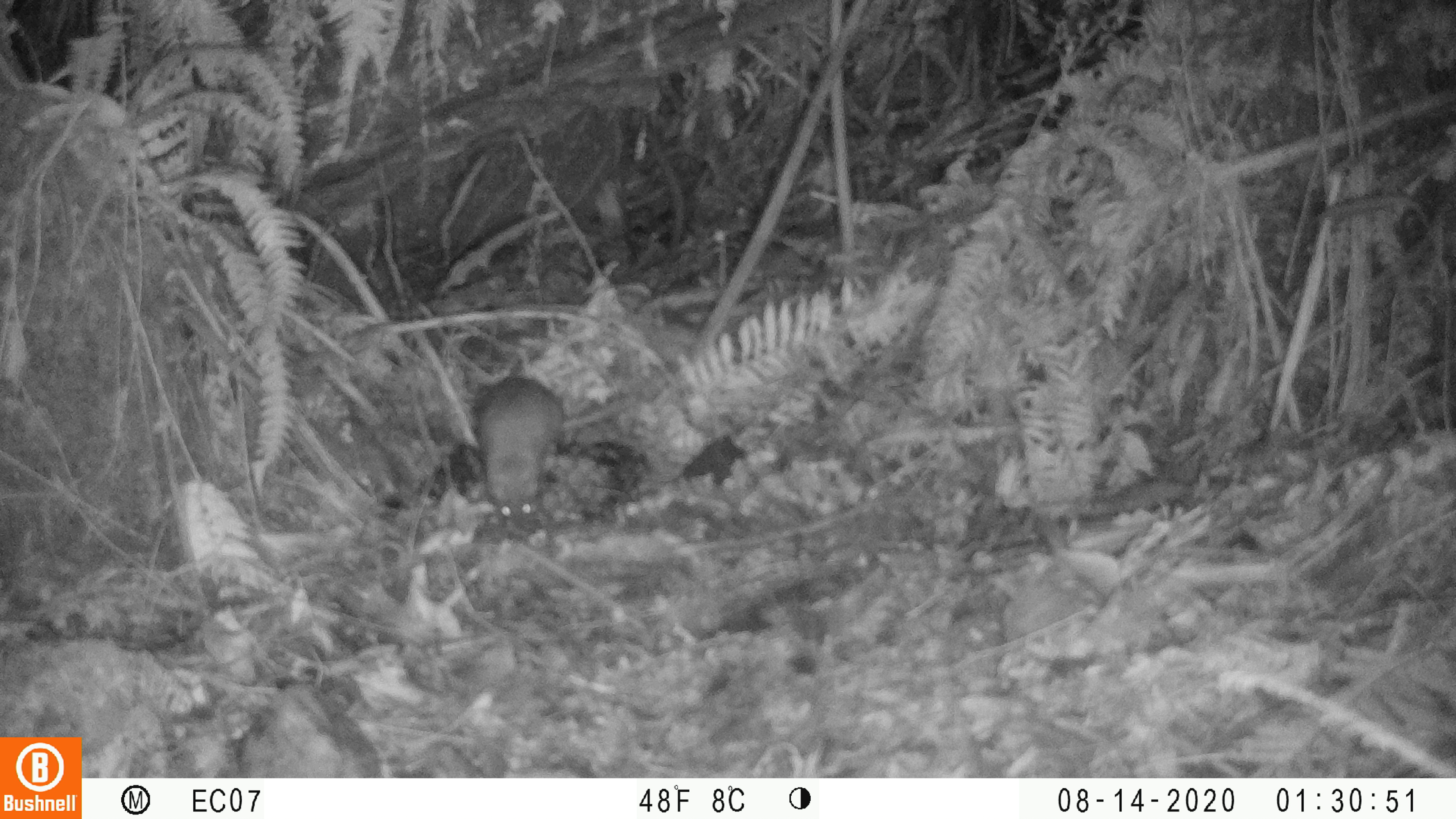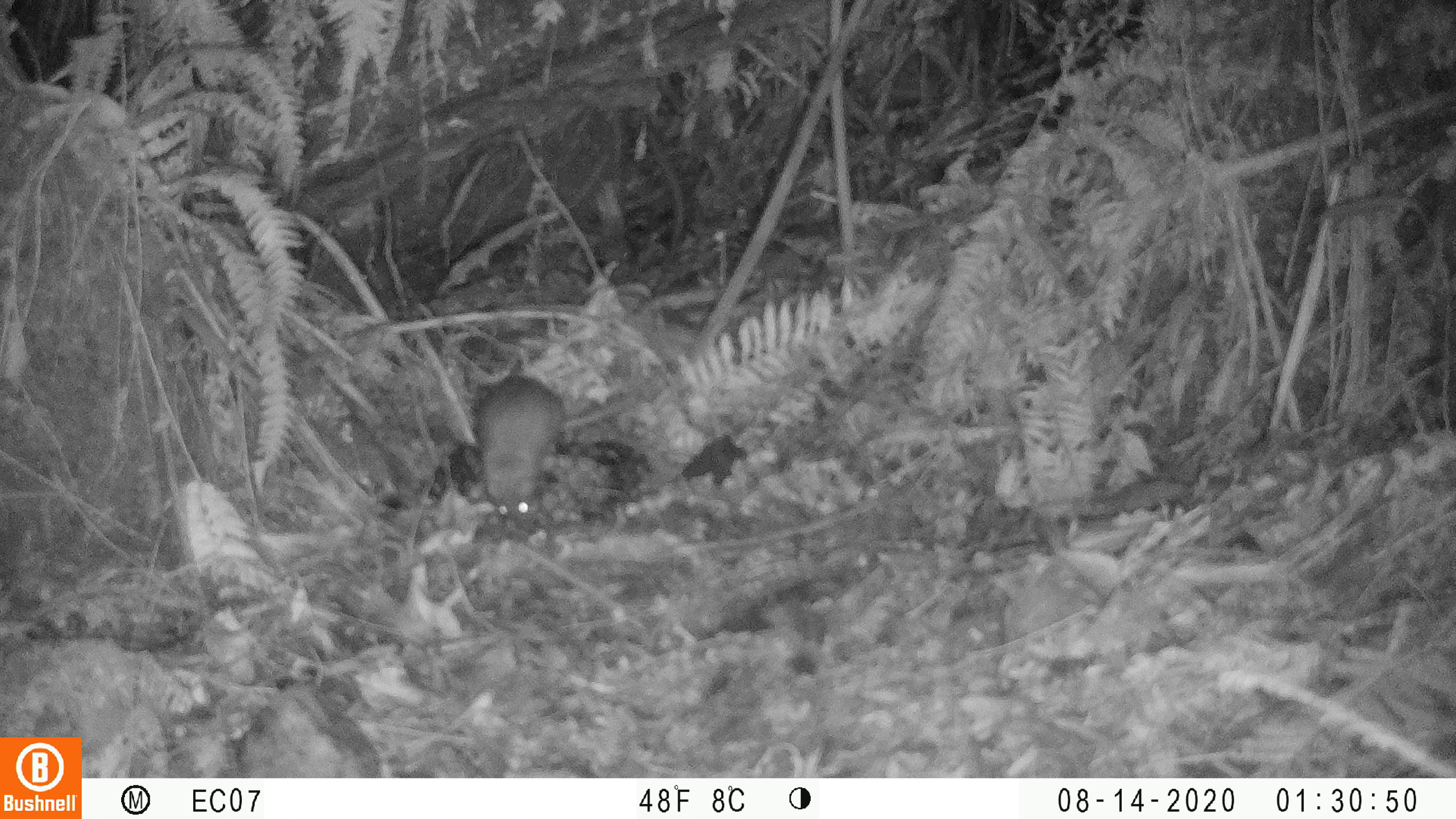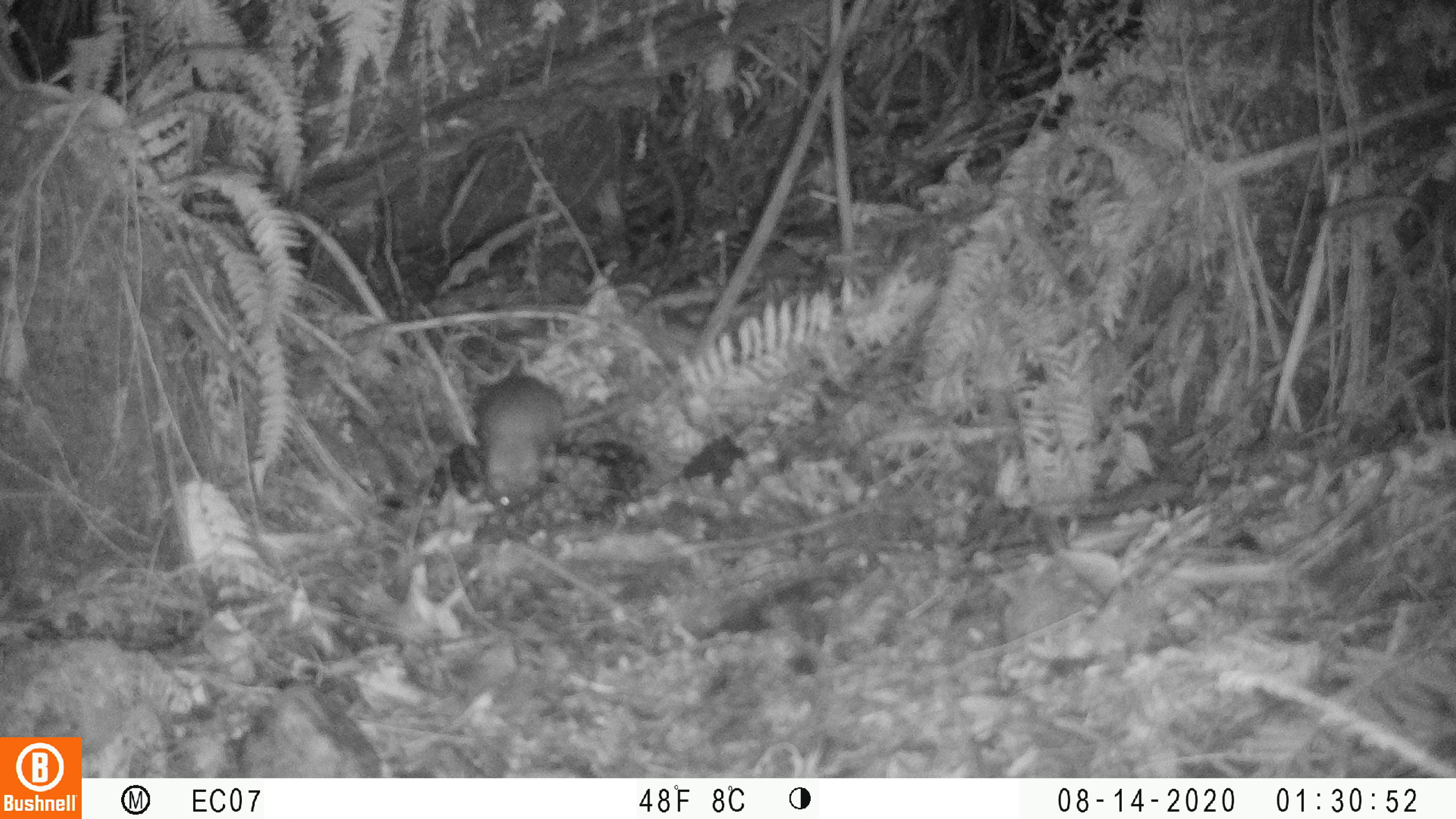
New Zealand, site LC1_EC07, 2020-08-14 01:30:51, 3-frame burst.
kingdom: Animalia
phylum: Chordata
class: Mammalia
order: Rodentia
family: Muridae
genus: Rattus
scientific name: Rattus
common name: rat